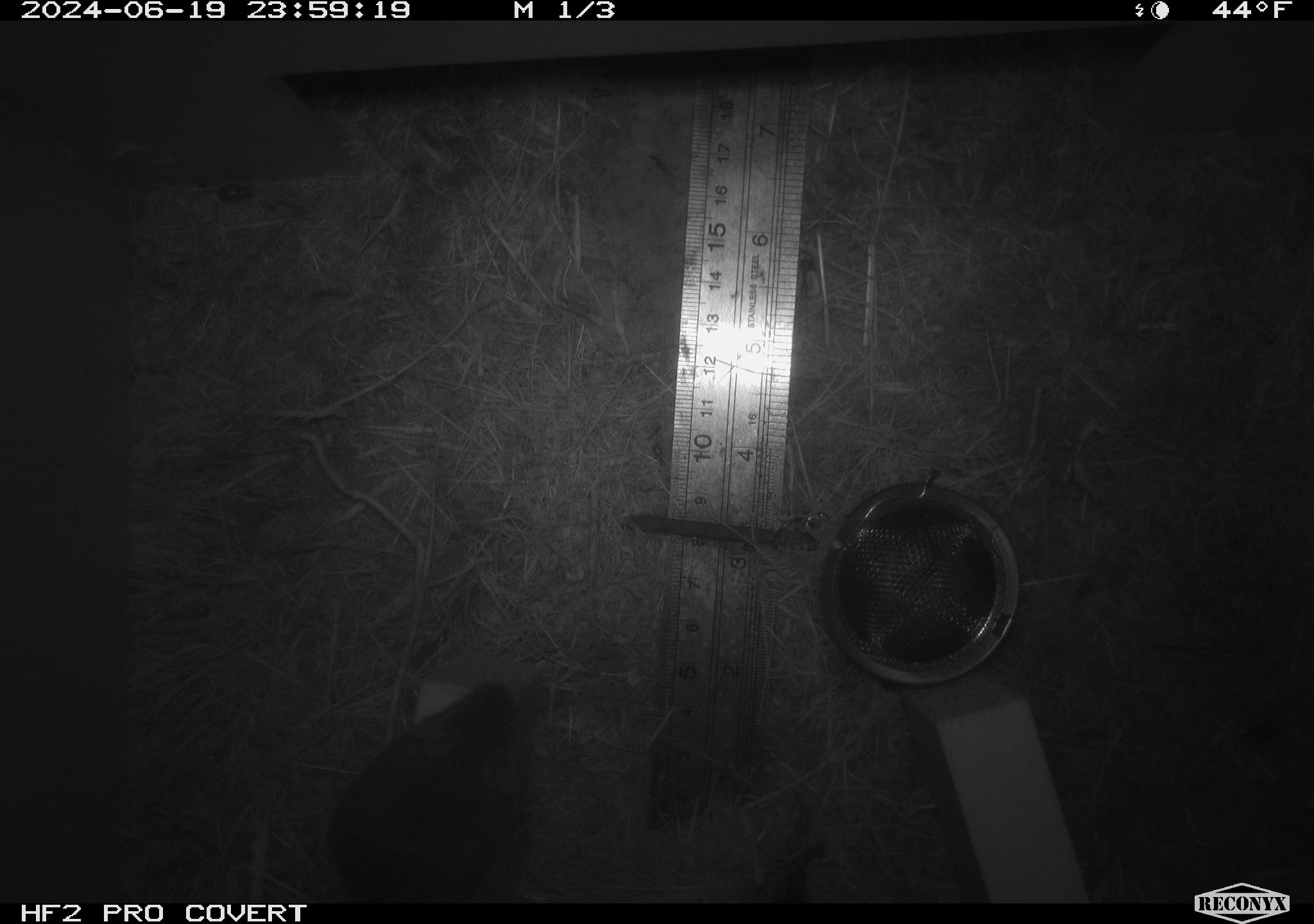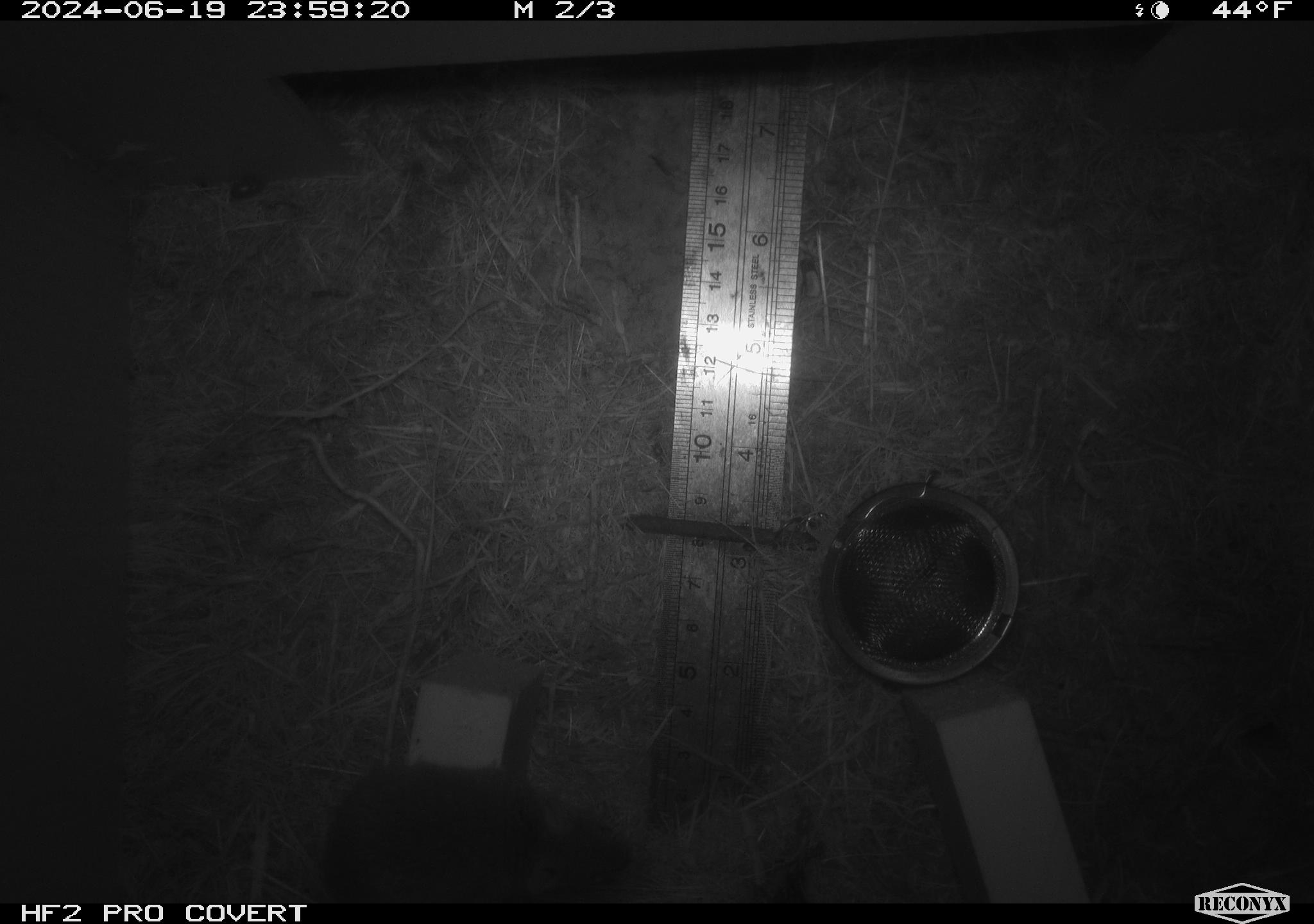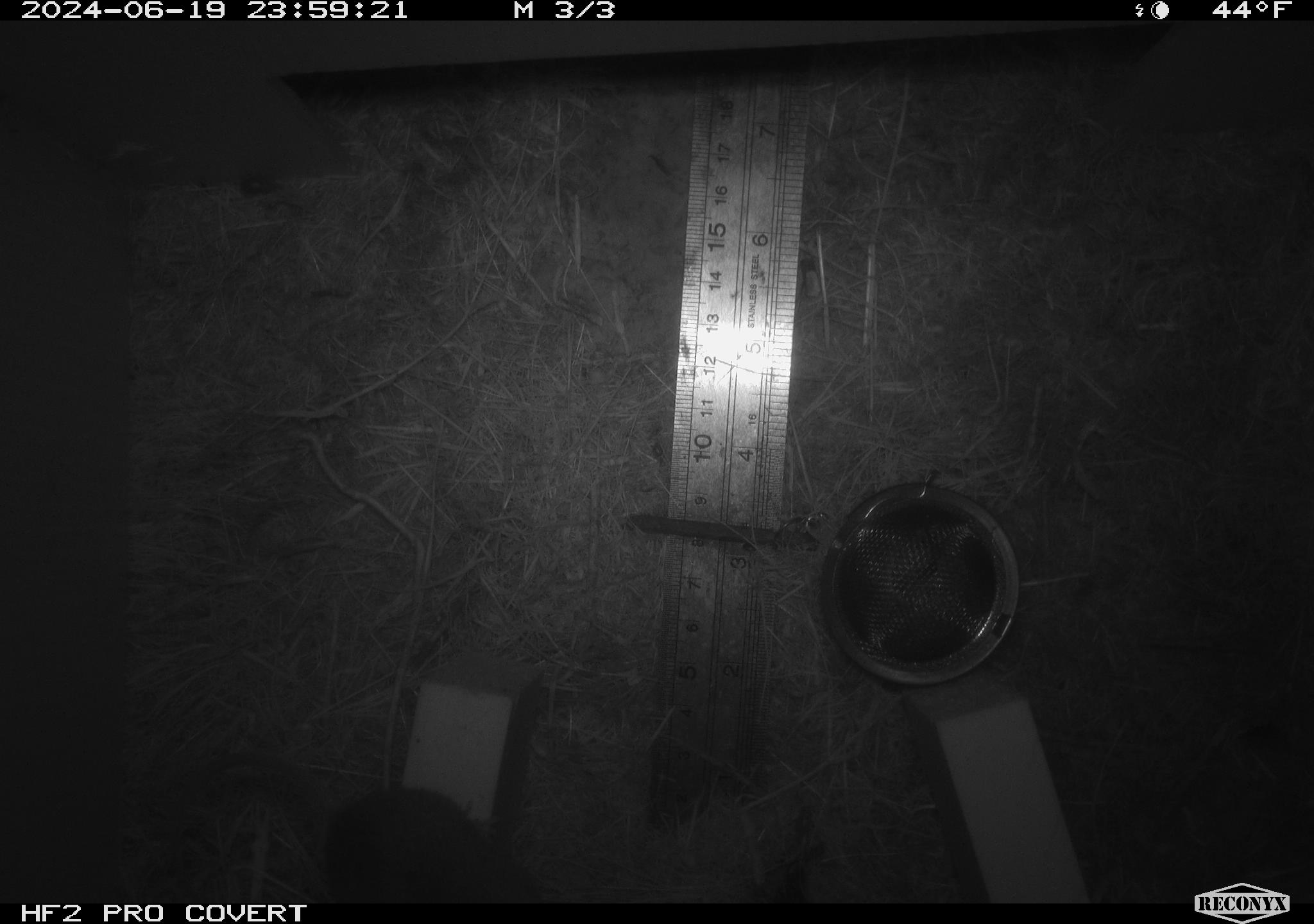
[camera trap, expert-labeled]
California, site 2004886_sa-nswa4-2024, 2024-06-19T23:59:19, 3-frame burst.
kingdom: Animalia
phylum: Chordata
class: Mammalia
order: Rodentia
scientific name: Rodentia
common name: rodent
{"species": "rodent (Rodentia)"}